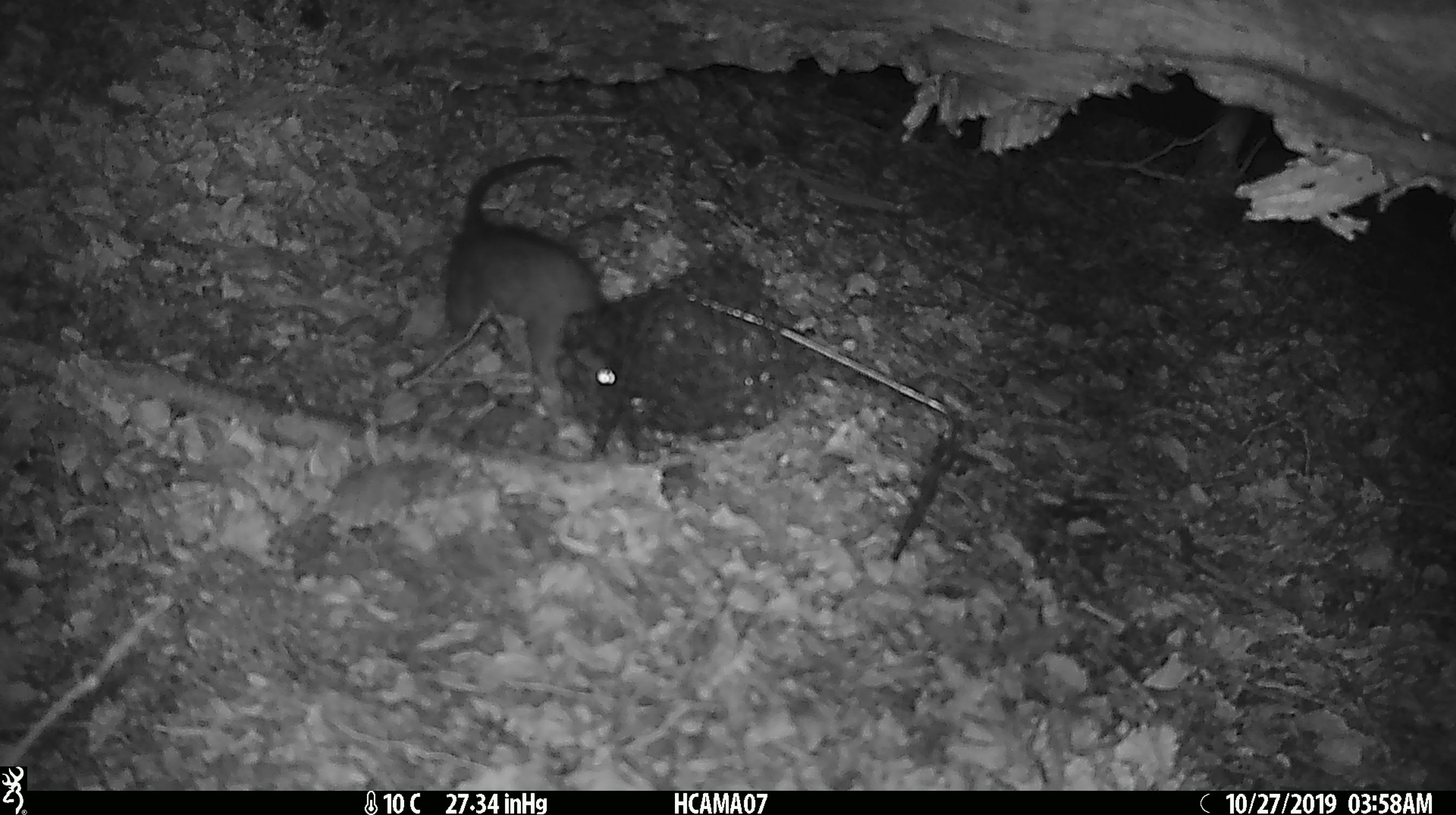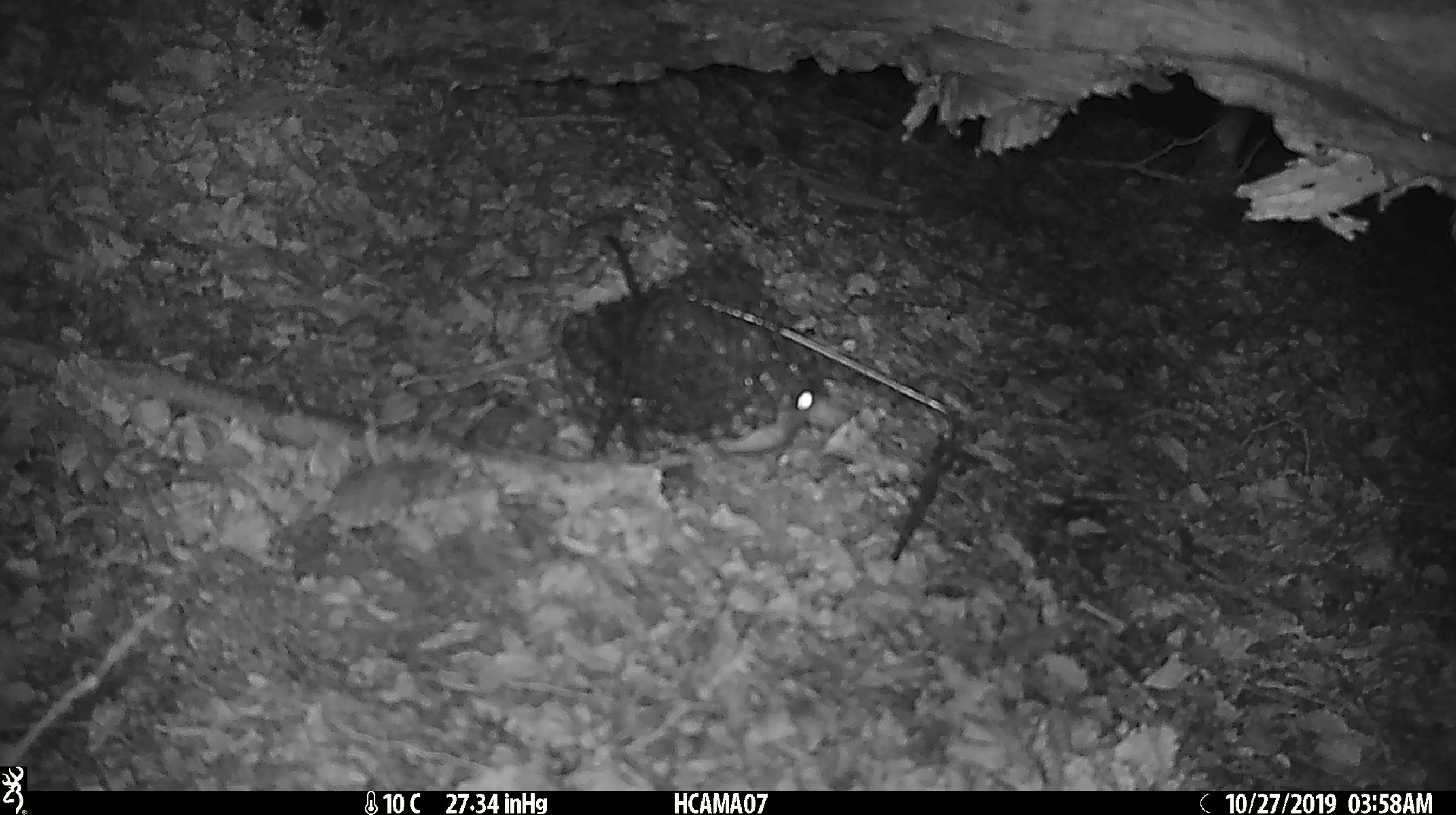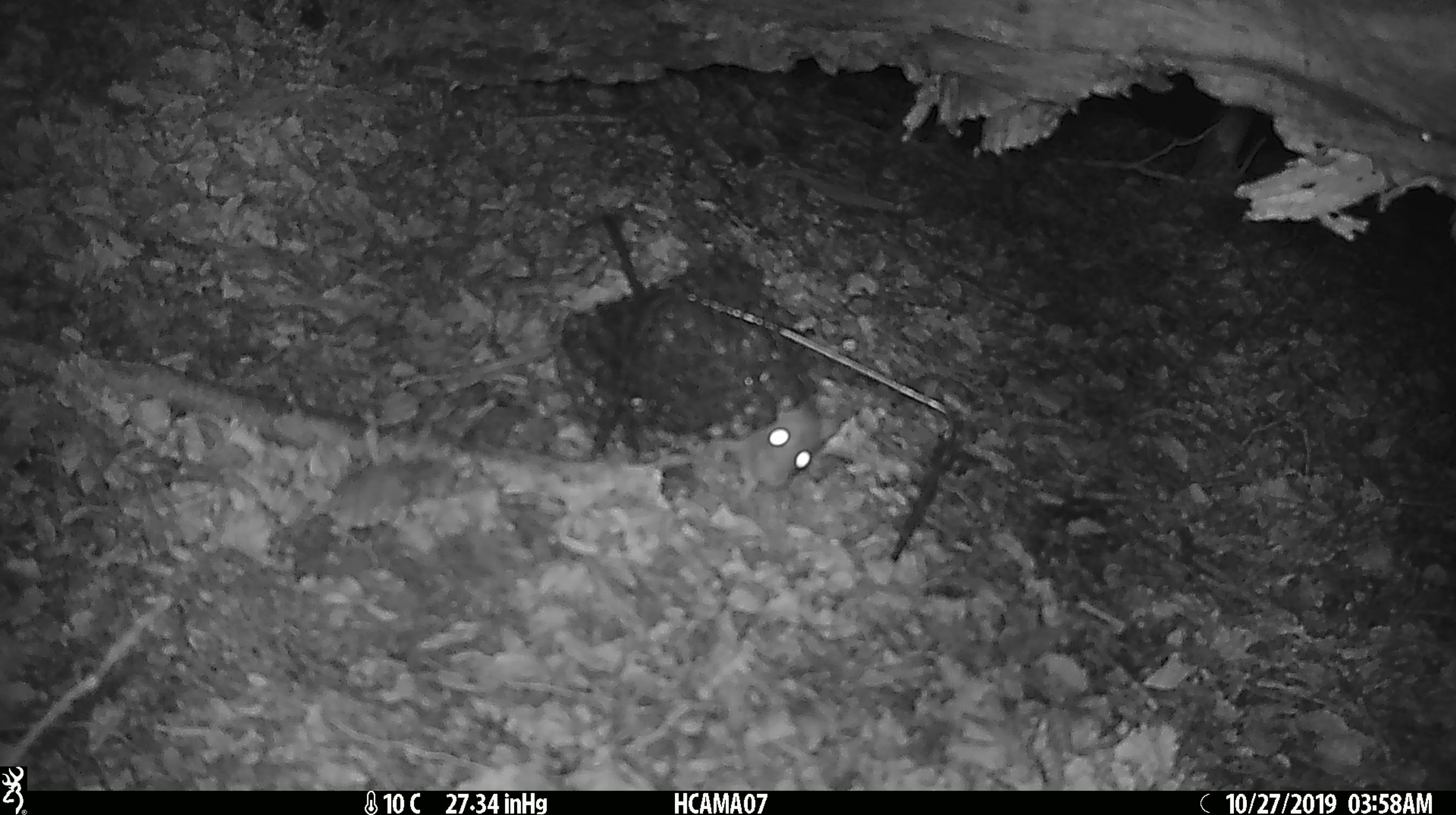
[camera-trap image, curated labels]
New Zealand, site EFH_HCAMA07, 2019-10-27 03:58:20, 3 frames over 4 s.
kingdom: Animalia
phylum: Chordata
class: Mammalia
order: Rodentia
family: Muridae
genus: Rattus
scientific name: Rattus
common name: rat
Rat (Rattus).